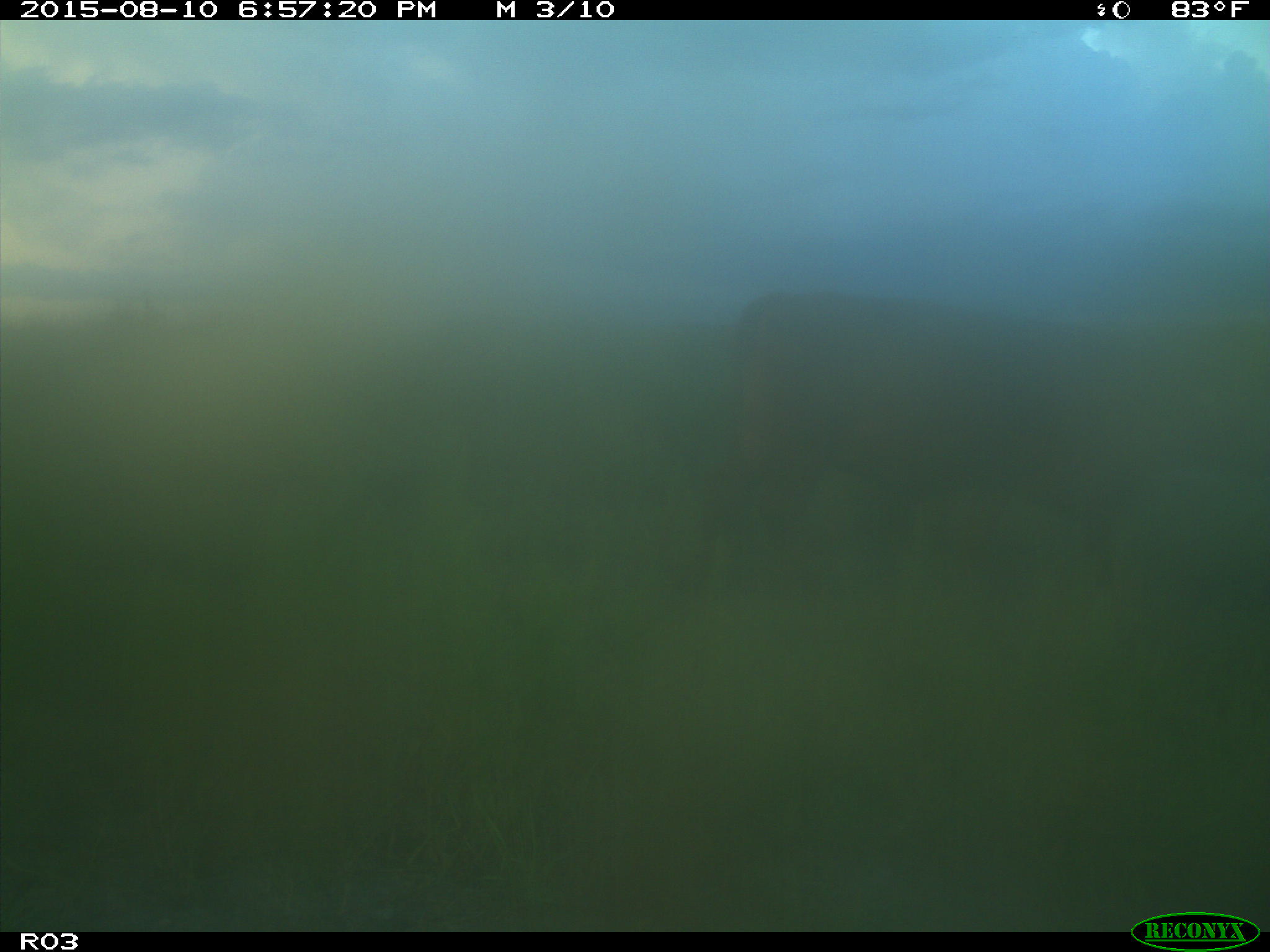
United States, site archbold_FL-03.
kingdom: Animalia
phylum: Chordata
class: Mammalia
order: Artiodactyla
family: Bovidae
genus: Bos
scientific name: Bos taurus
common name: domestic cow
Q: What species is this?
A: Bos taurus (domestic cow).